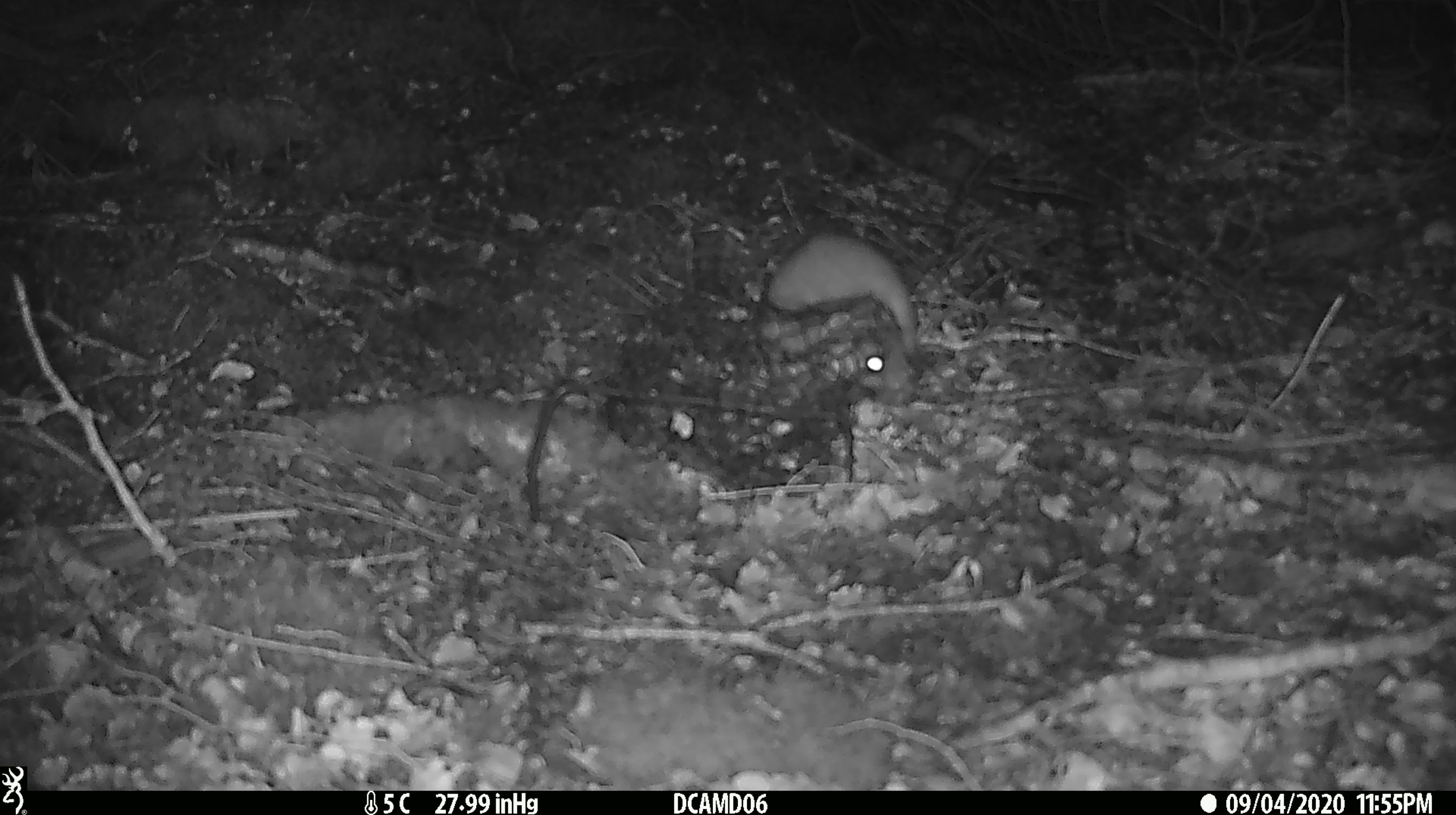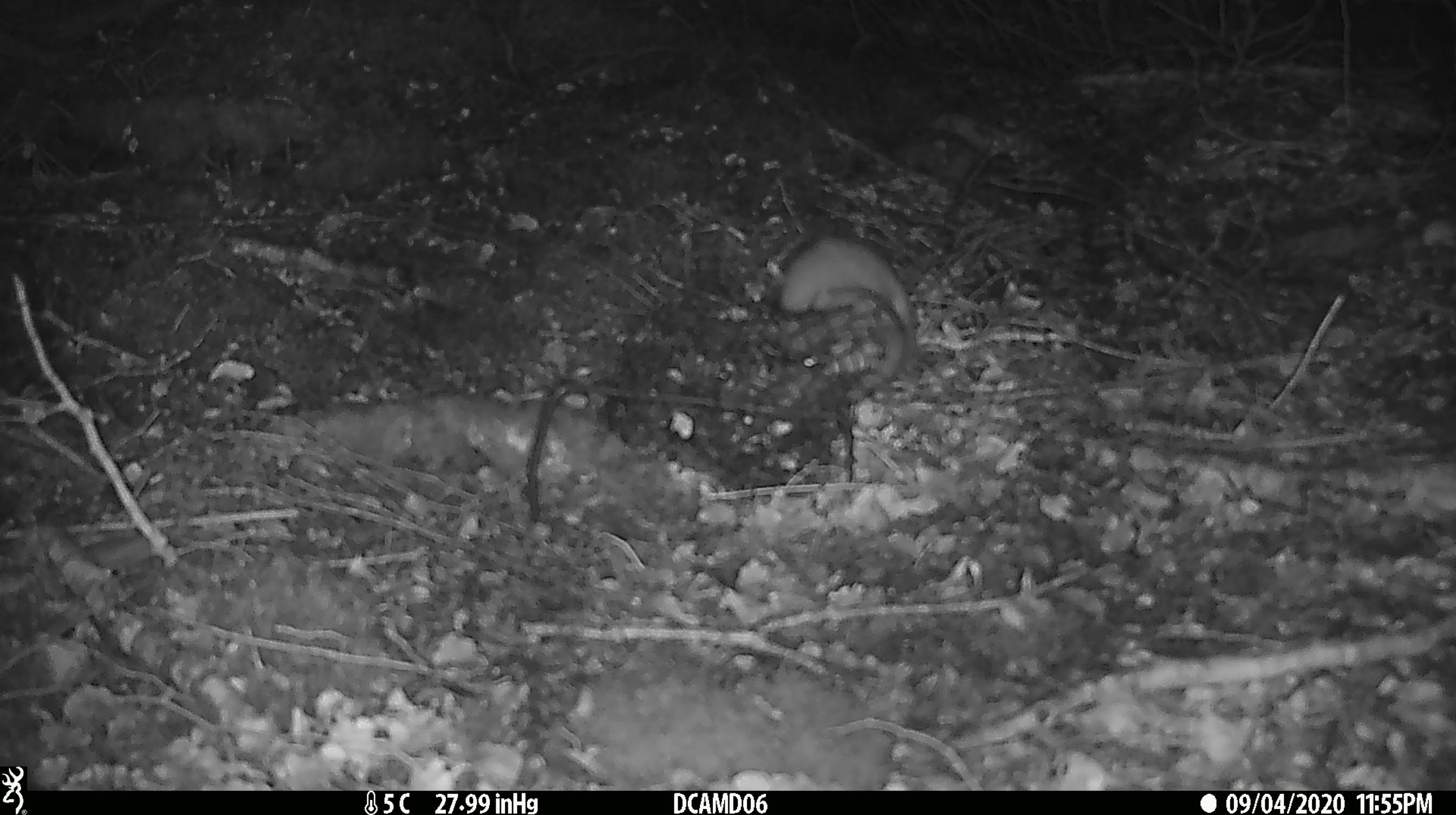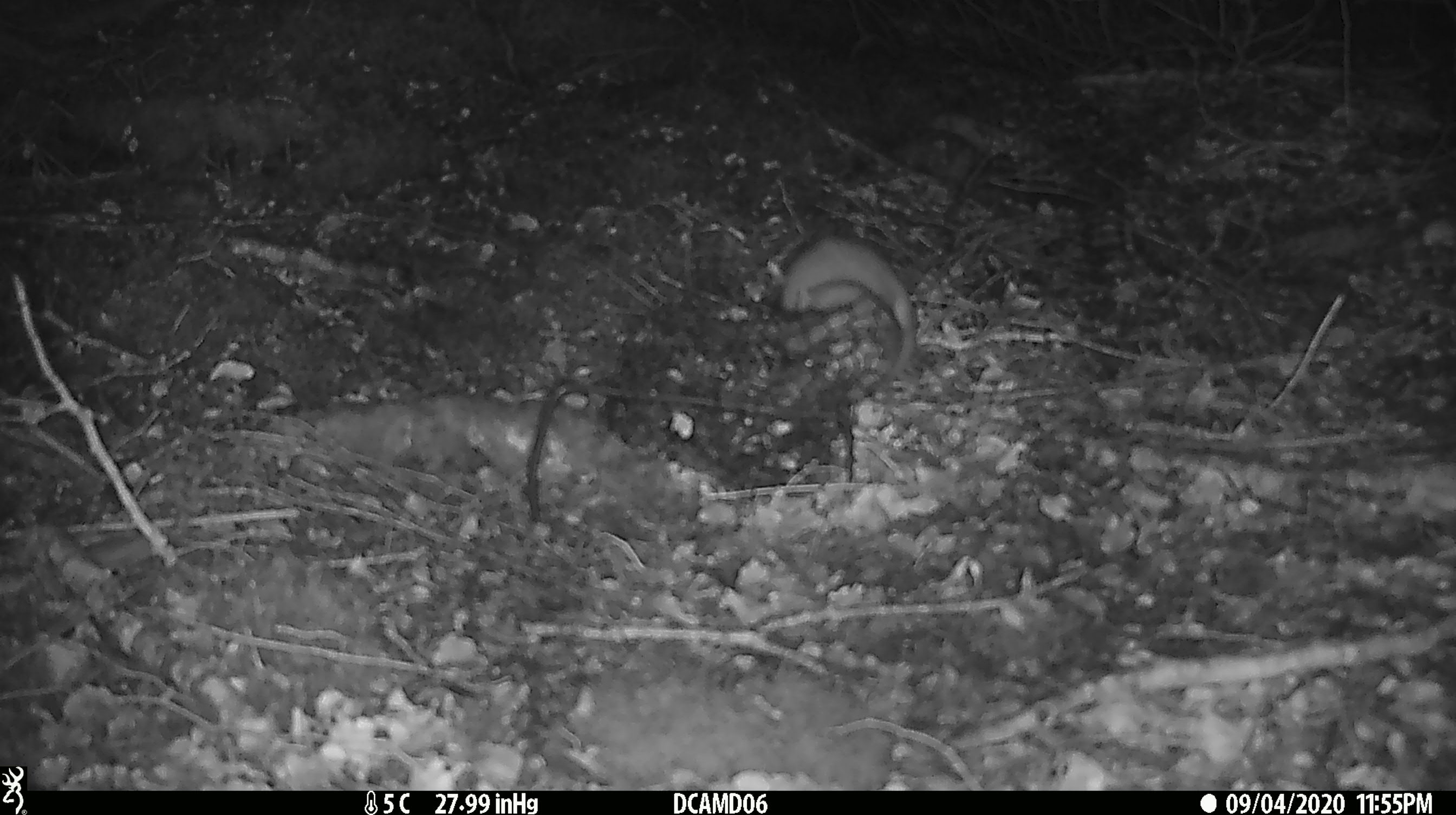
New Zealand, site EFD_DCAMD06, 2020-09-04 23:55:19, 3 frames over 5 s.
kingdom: Animalia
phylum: Chordata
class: Mammalia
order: Carnivora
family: Mustelidae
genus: Mustela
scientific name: Mustela erminea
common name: stoat